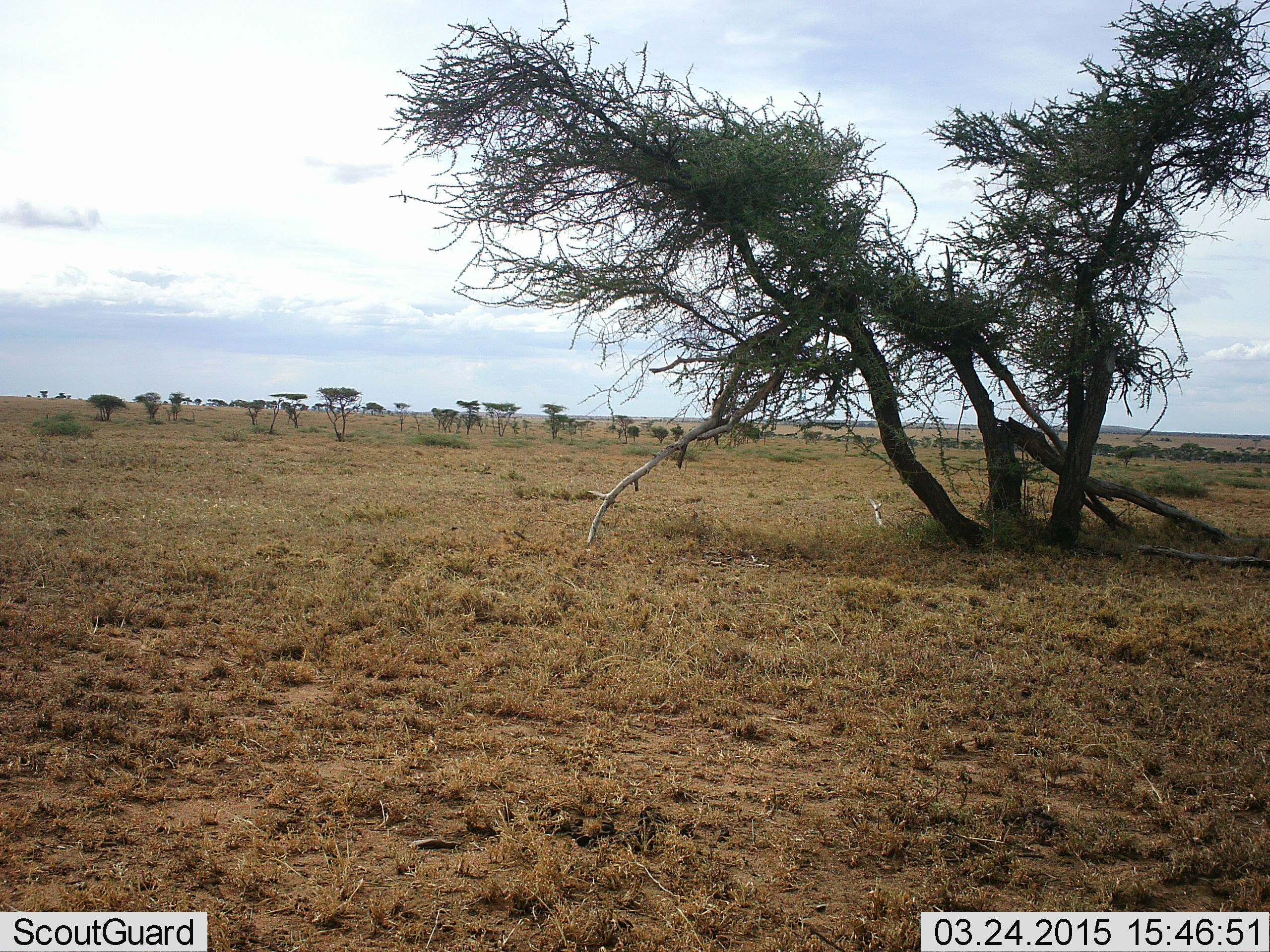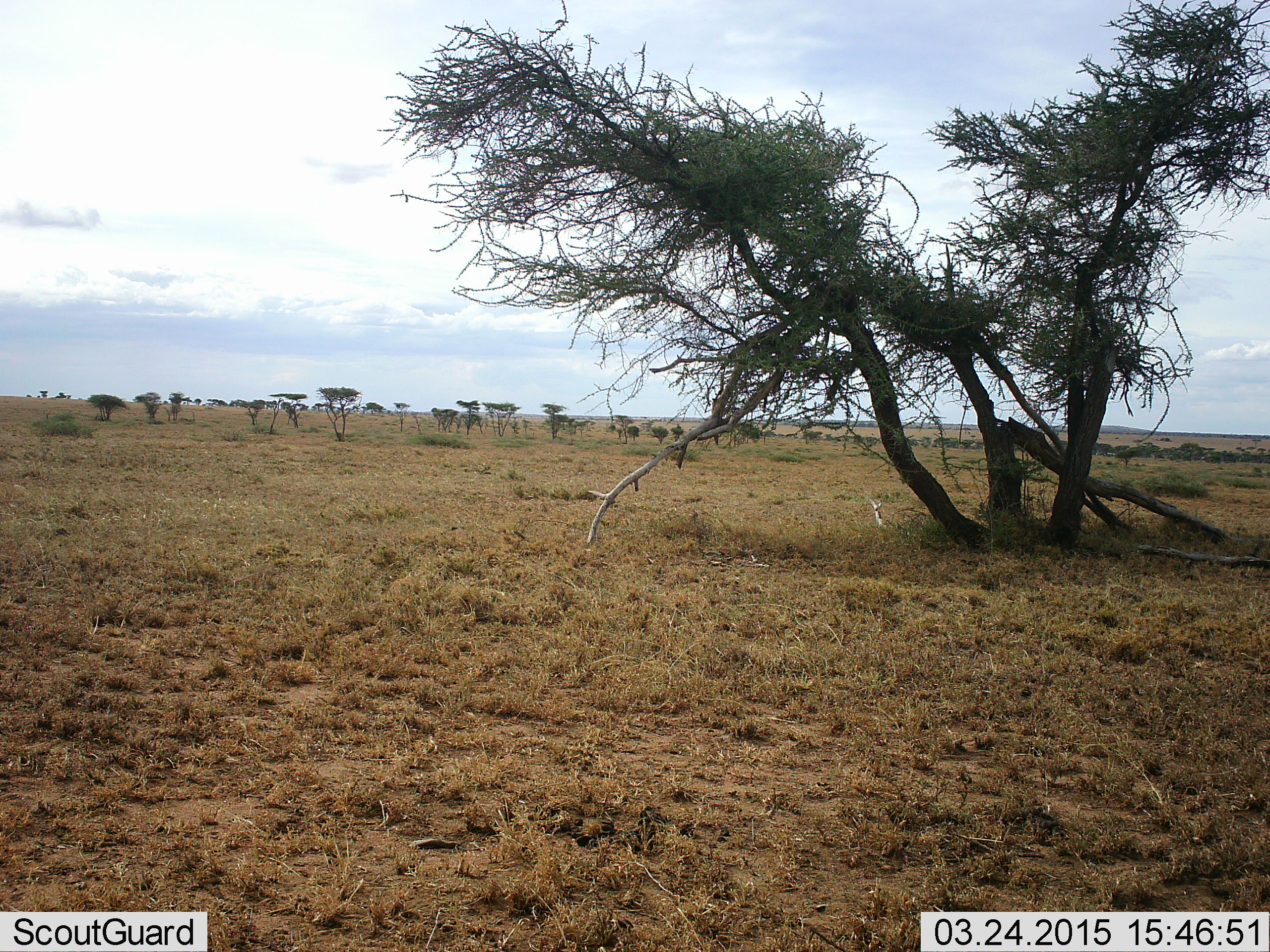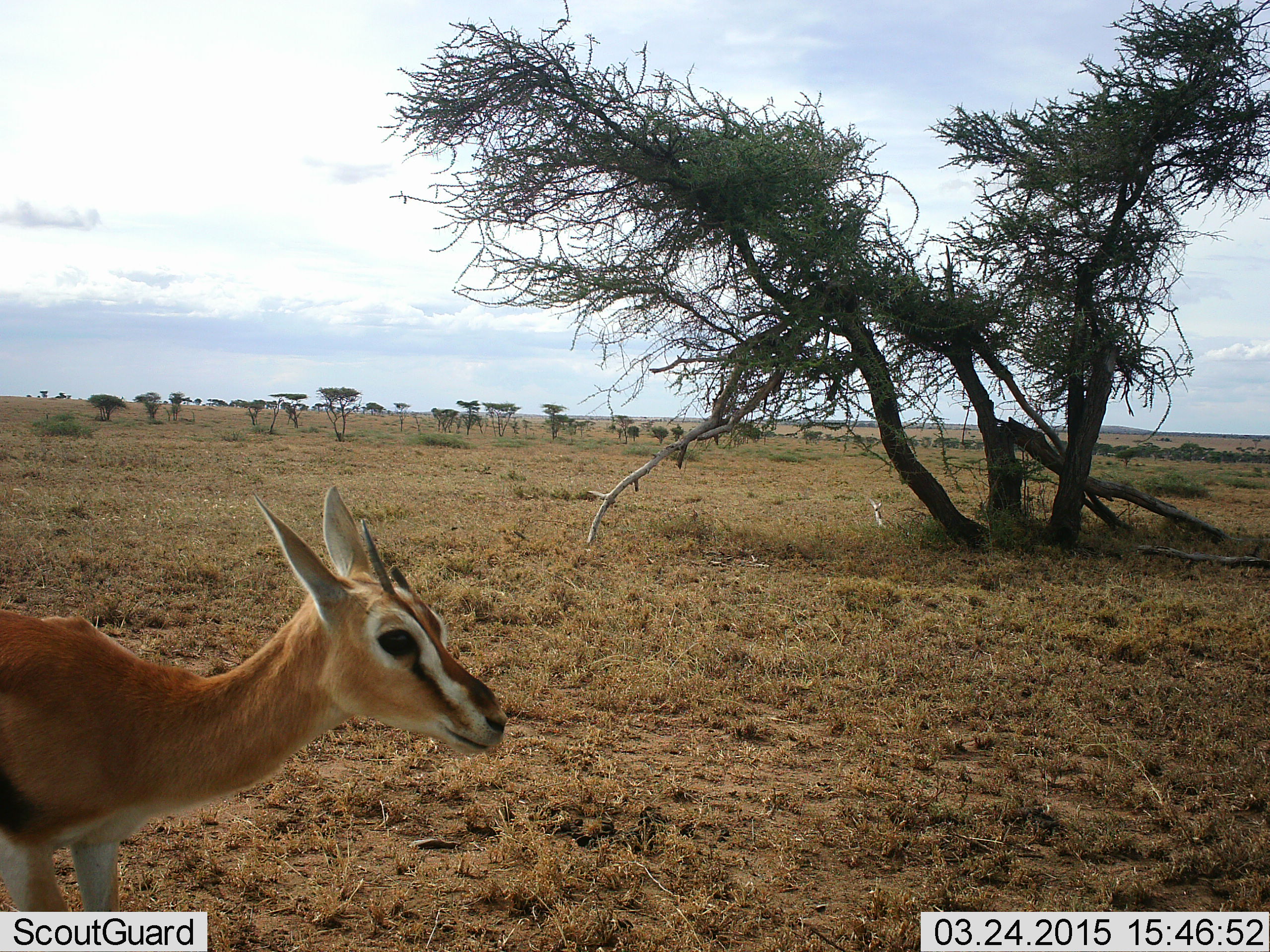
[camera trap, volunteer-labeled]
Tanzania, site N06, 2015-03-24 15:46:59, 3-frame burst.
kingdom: Animalia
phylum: Chordata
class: Mammalia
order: Artiodactyla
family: Bovidae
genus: Eudorcas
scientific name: Eudorcas thomsonii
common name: thomson's gazelle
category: gazellethomsons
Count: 1.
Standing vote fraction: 0%.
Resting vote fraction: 0%.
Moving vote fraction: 100%.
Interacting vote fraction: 0%.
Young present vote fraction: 0%.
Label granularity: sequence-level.